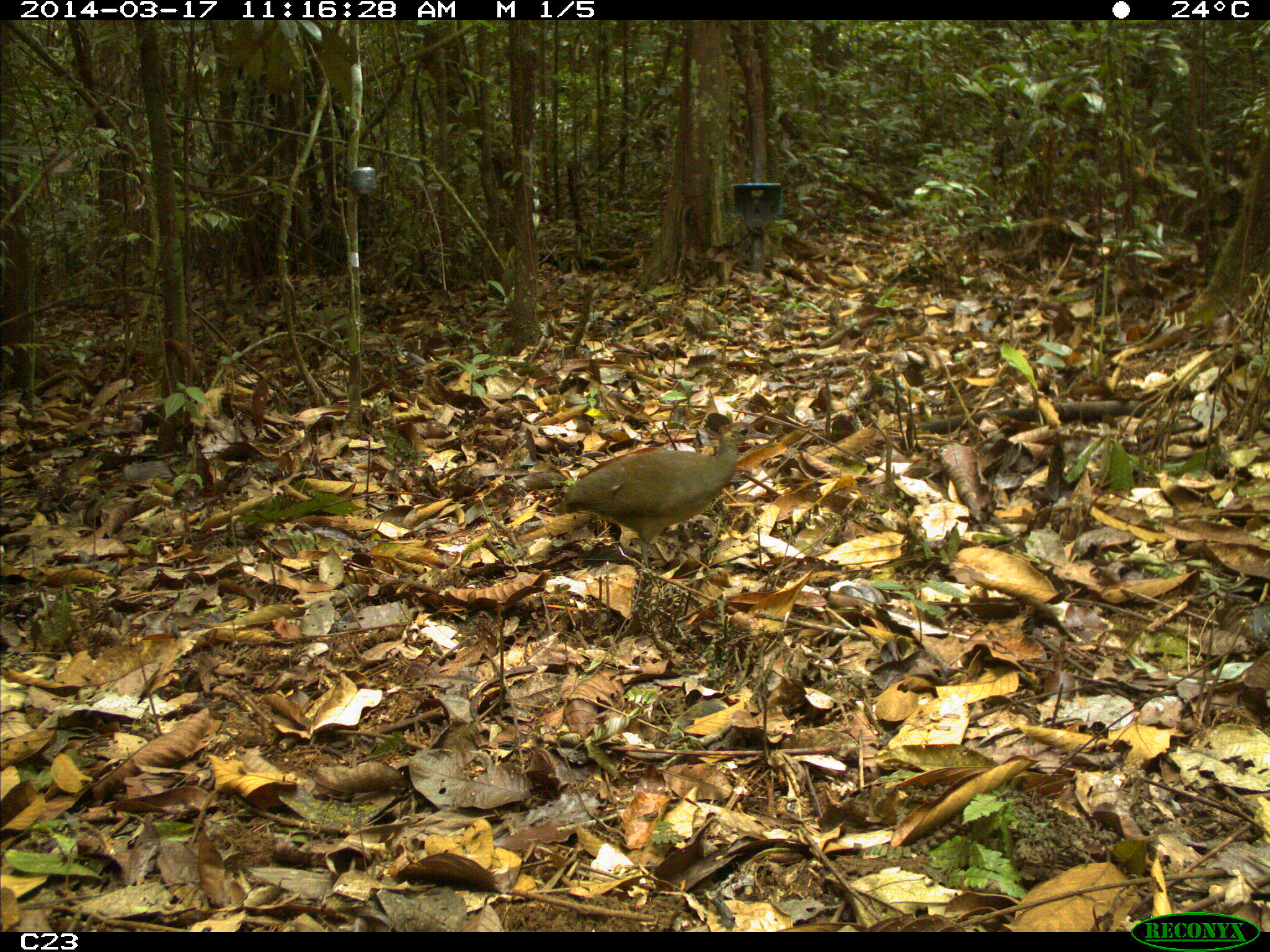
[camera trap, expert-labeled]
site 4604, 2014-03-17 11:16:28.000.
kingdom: Animalia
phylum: Chordata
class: Aves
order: Tinamiformes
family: Tinamidae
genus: Crypturellus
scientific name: Crypturellus soui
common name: little tinamou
Crypturellus soui (little tinamou), count 1, age adult.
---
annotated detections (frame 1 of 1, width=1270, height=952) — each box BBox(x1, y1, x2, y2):
crypturellus soui: BBox(551, 420, 775, 569)